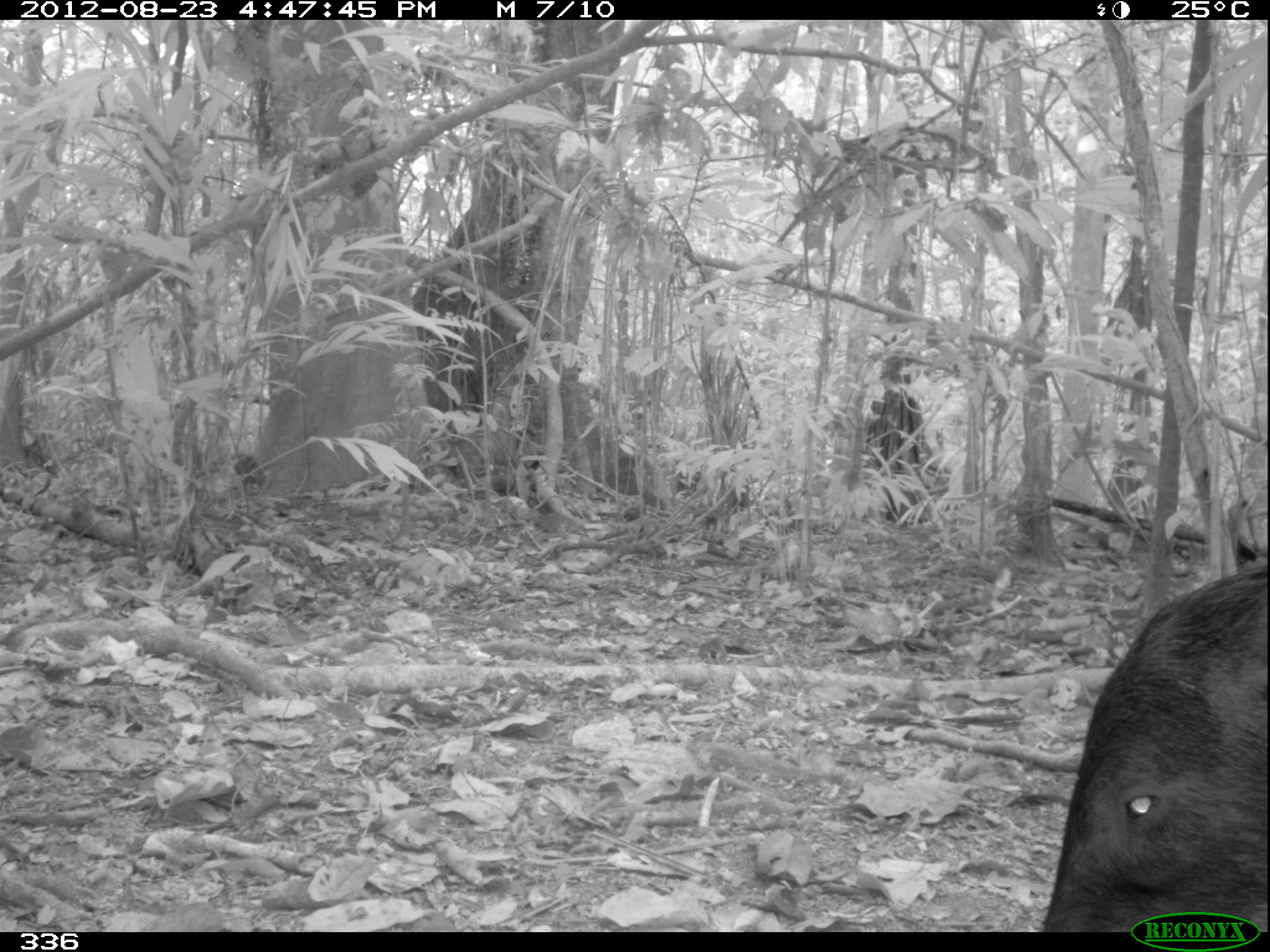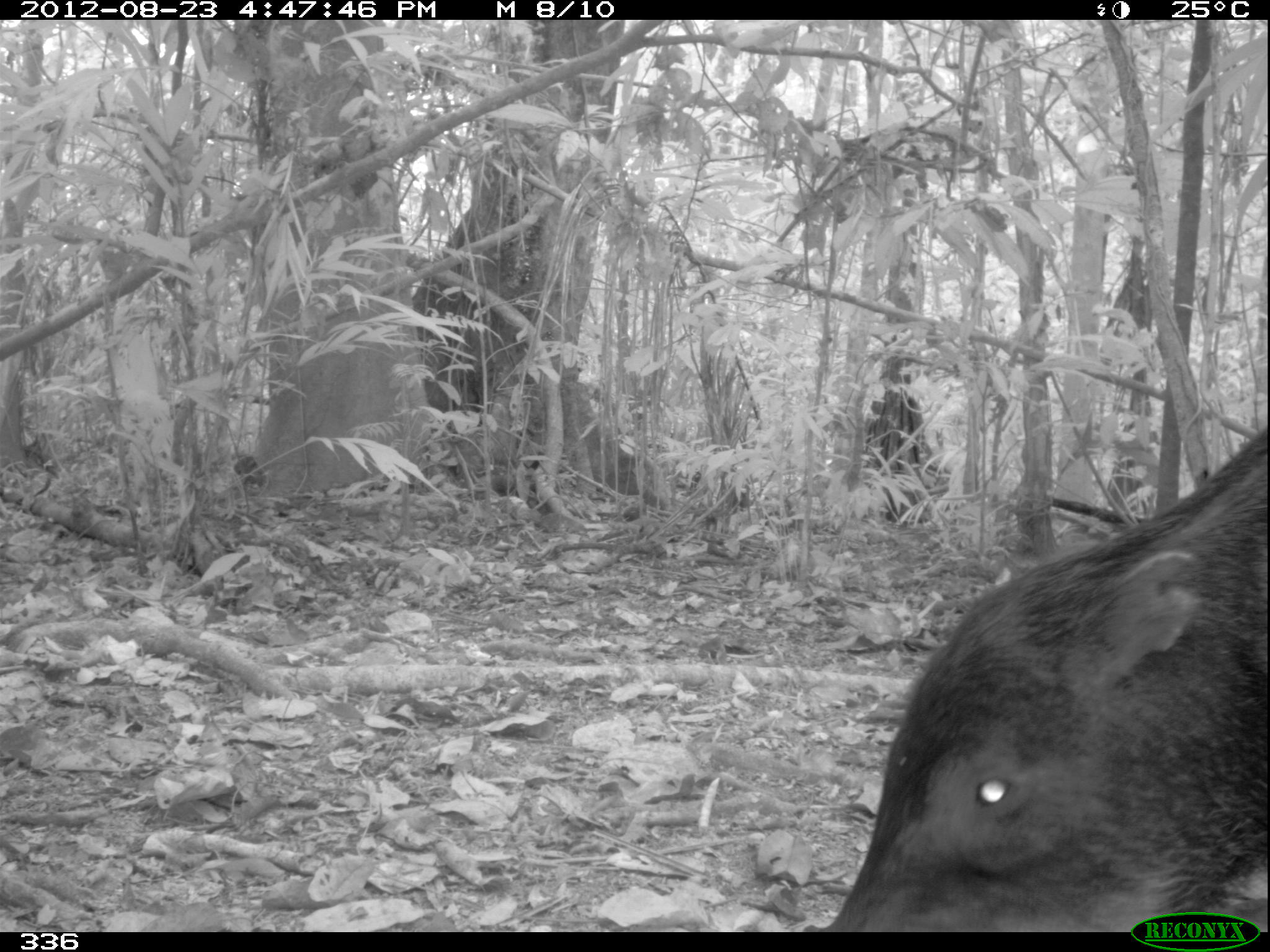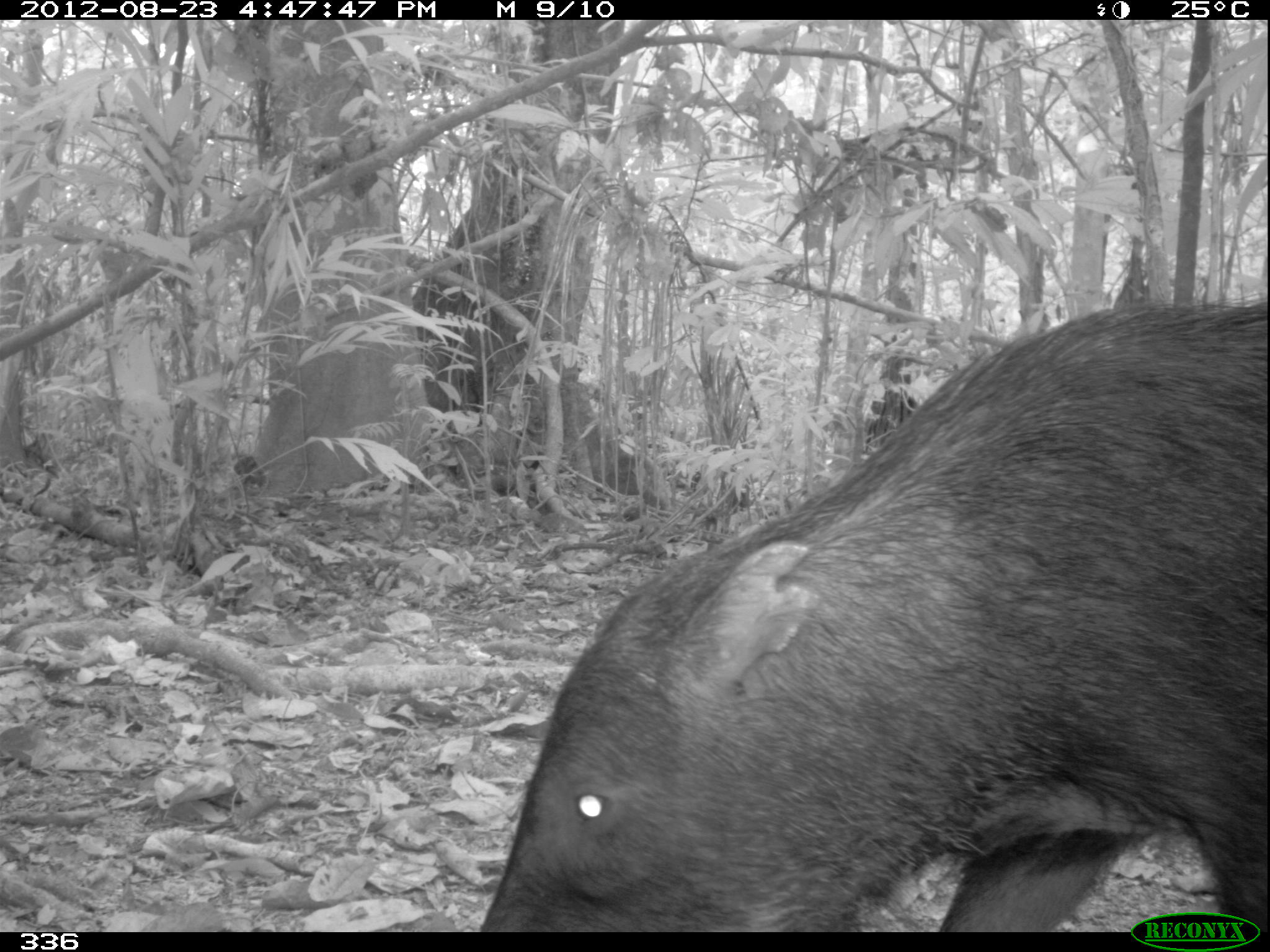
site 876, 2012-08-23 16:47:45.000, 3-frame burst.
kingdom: Animalia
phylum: Chordata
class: Mammalia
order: Artiodactyla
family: Tayassuidae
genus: Tayassu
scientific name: Tayassu pecari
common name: white-lipped peccary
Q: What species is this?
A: Tayassu pecari (white-lipped peccary).